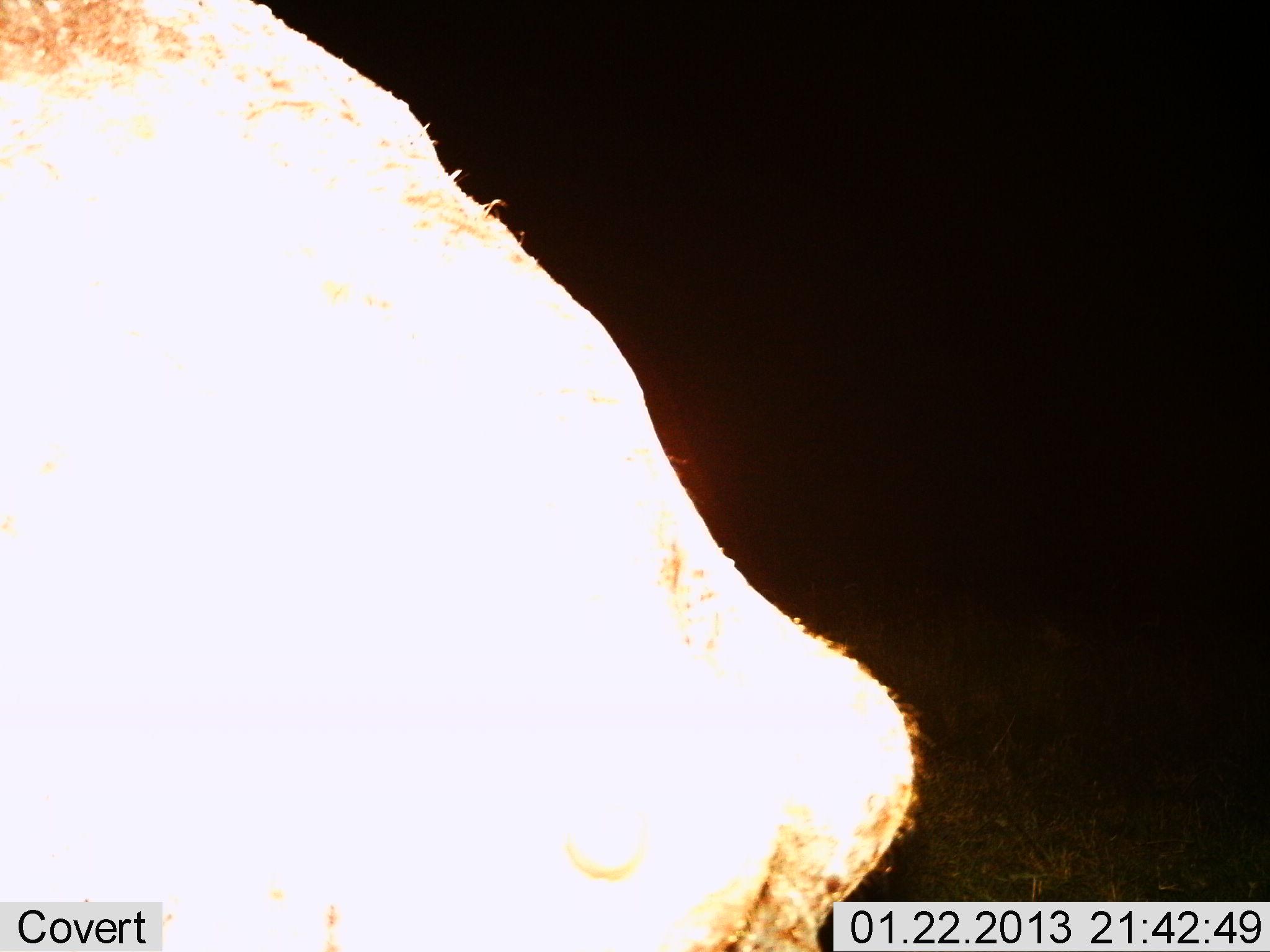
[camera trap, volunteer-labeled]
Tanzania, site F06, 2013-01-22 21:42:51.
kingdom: Animalia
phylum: Chordata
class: Mammalia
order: Artiodactyla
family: Hippopotamidae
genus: Hippopotamus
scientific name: Hippopotamus amphibius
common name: hippopotamus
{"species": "hippopotamus (Hippopotamus amphibius)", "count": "1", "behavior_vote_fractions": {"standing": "67%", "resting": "0%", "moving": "33%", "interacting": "0%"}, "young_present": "0%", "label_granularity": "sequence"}